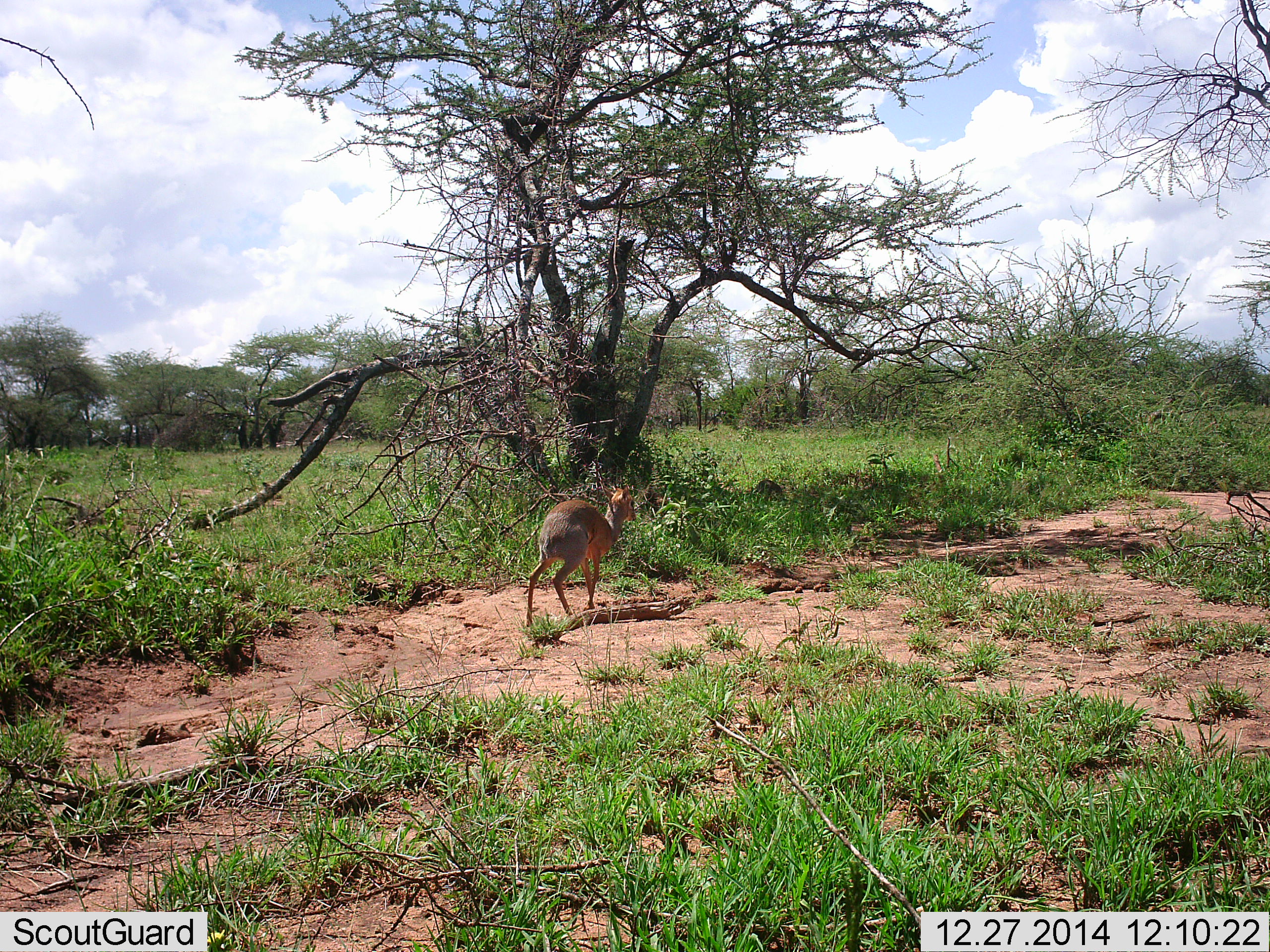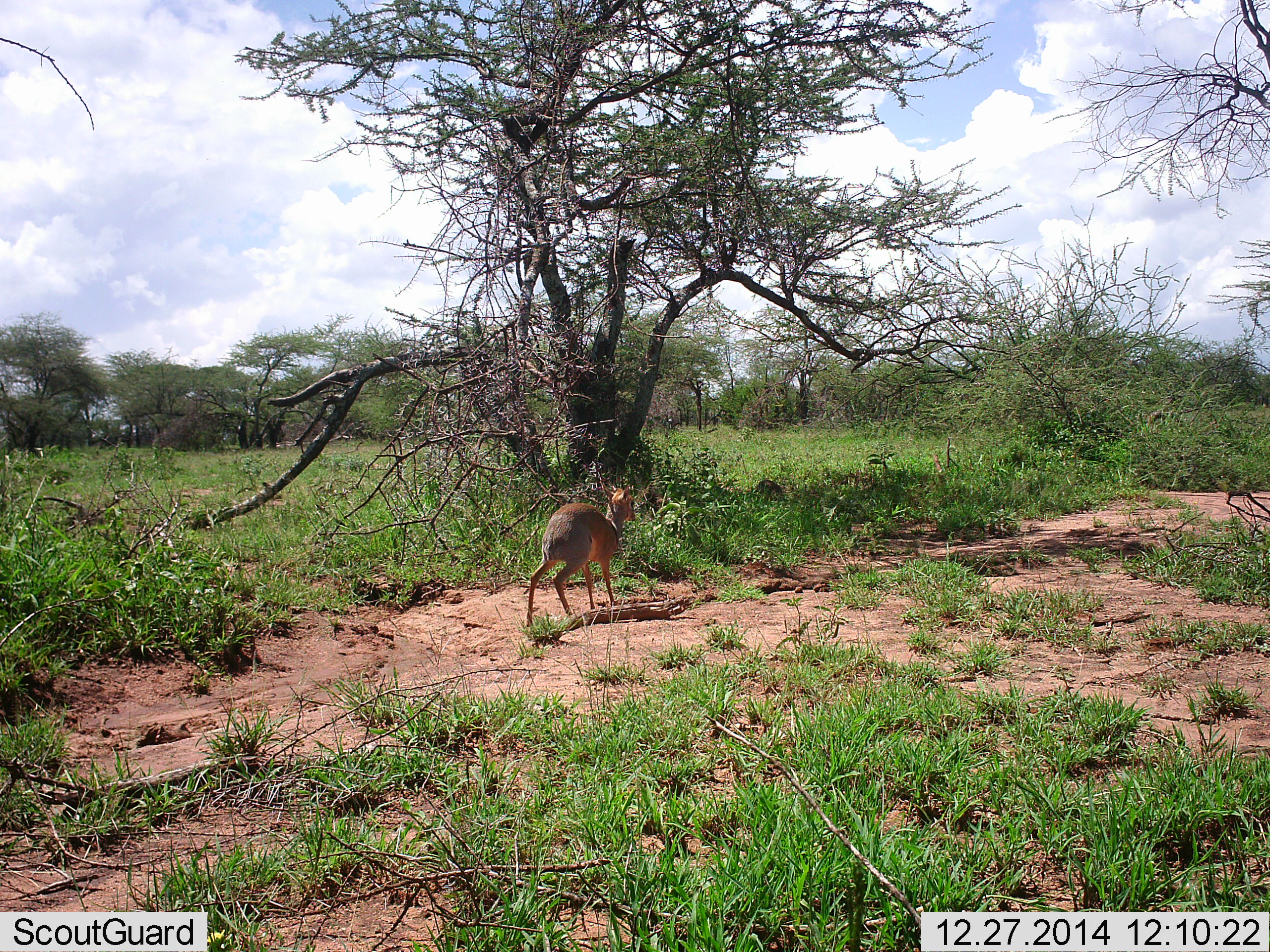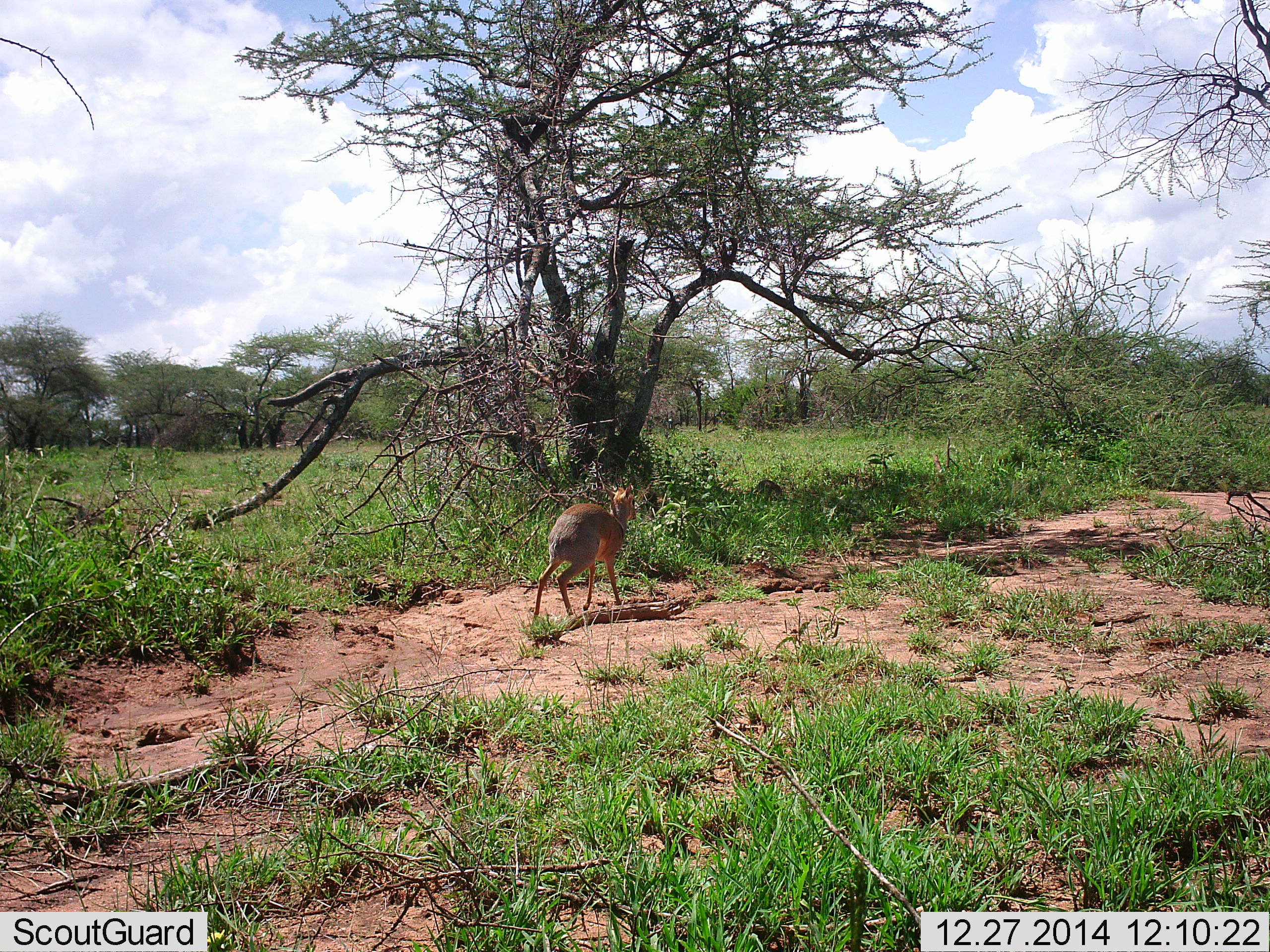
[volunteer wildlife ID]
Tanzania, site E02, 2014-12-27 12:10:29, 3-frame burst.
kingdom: Animalia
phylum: Chordata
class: Mammalia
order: Artiodactyla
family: Bovidae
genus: Madoqua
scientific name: Madoqua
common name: dikdik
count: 1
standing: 60%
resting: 0%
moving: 40%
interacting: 0%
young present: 0%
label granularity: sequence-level